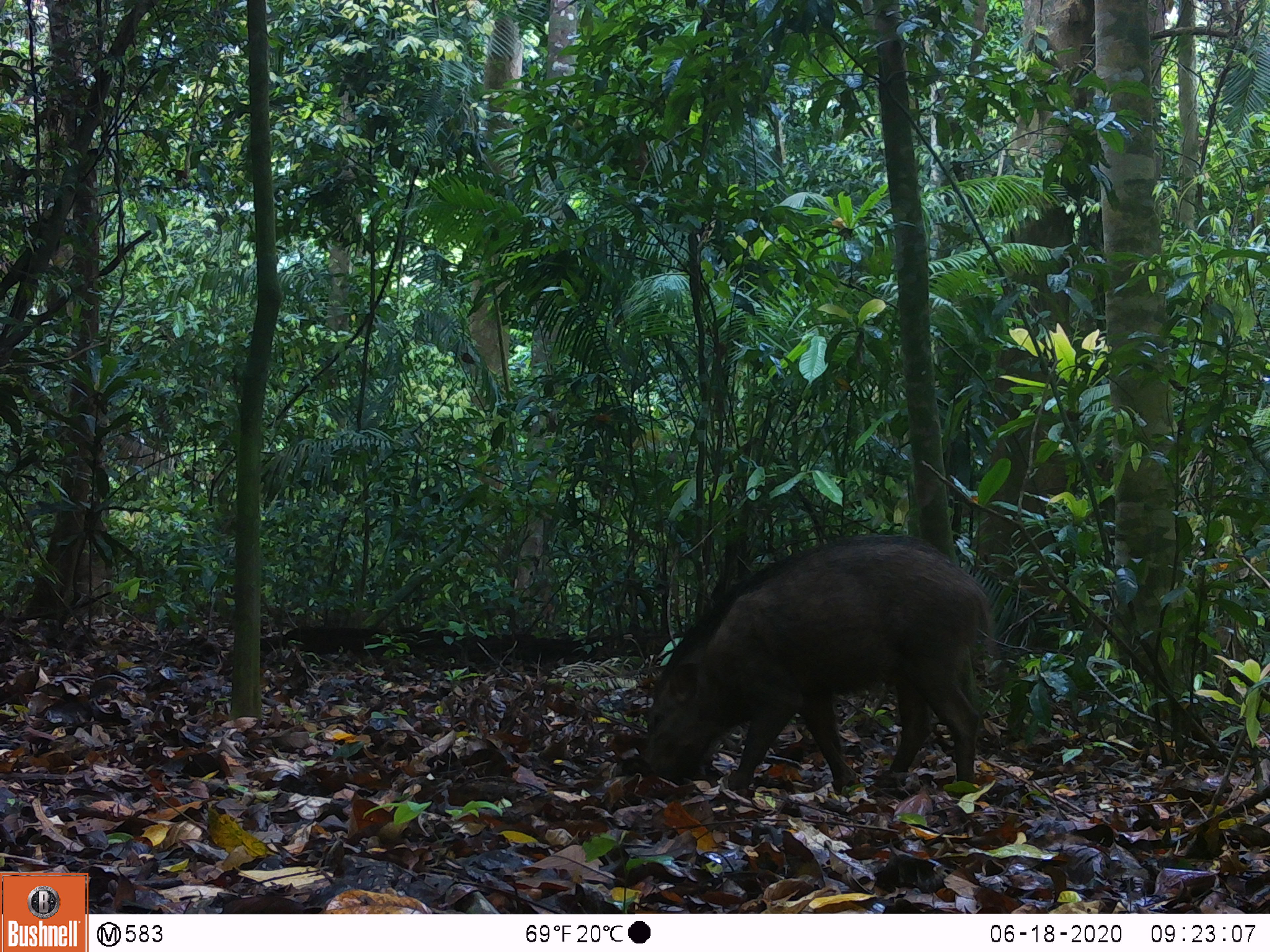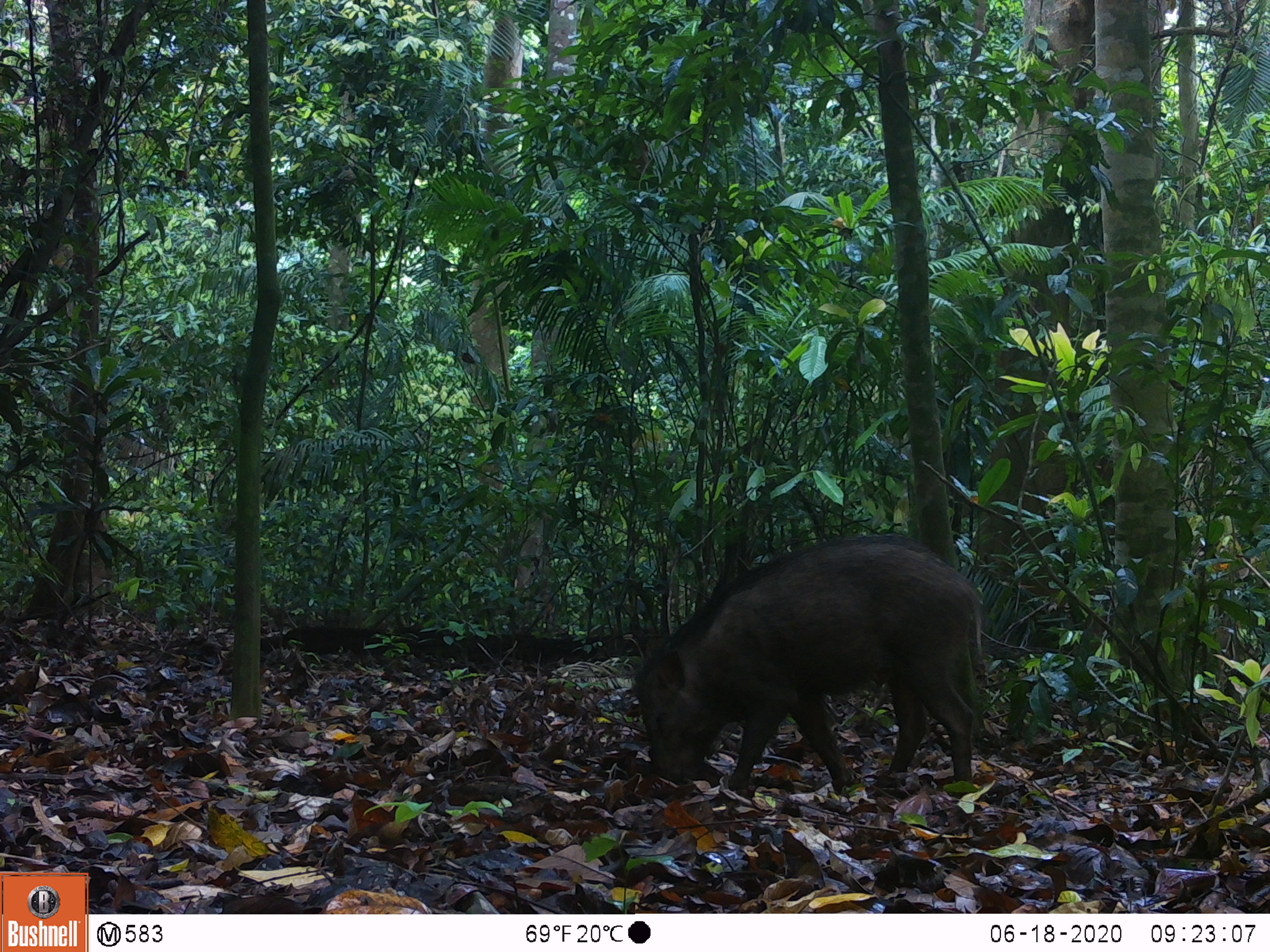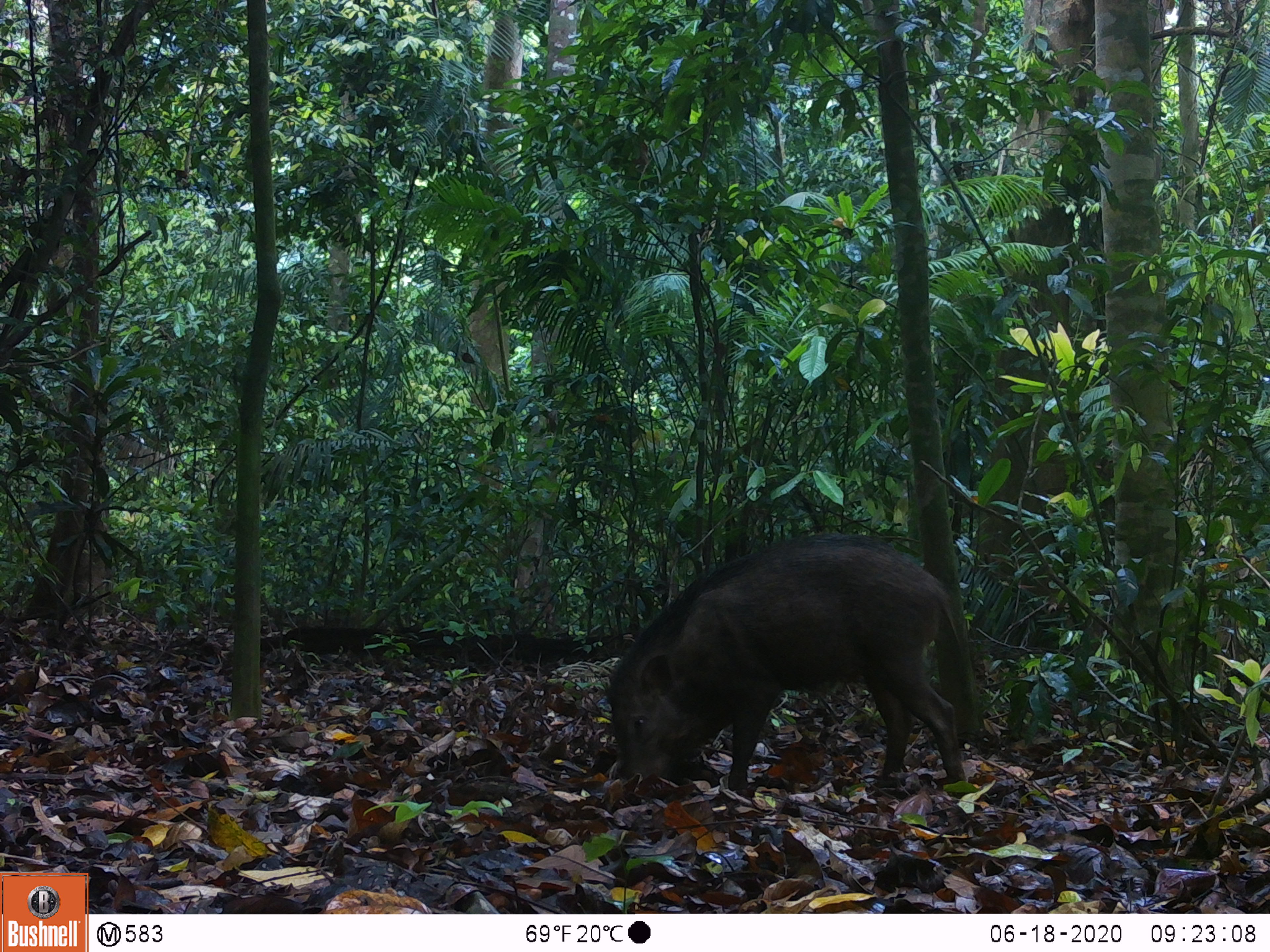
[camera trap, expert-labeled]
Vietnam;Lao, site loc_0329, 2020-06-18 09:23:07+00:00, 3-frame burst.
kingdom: Animalia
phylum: Chordata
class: Mammalia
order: Artiodactyla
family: Suidae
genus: Sus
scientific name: Sus scrofa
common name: eurasian wild pig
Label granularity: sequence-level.